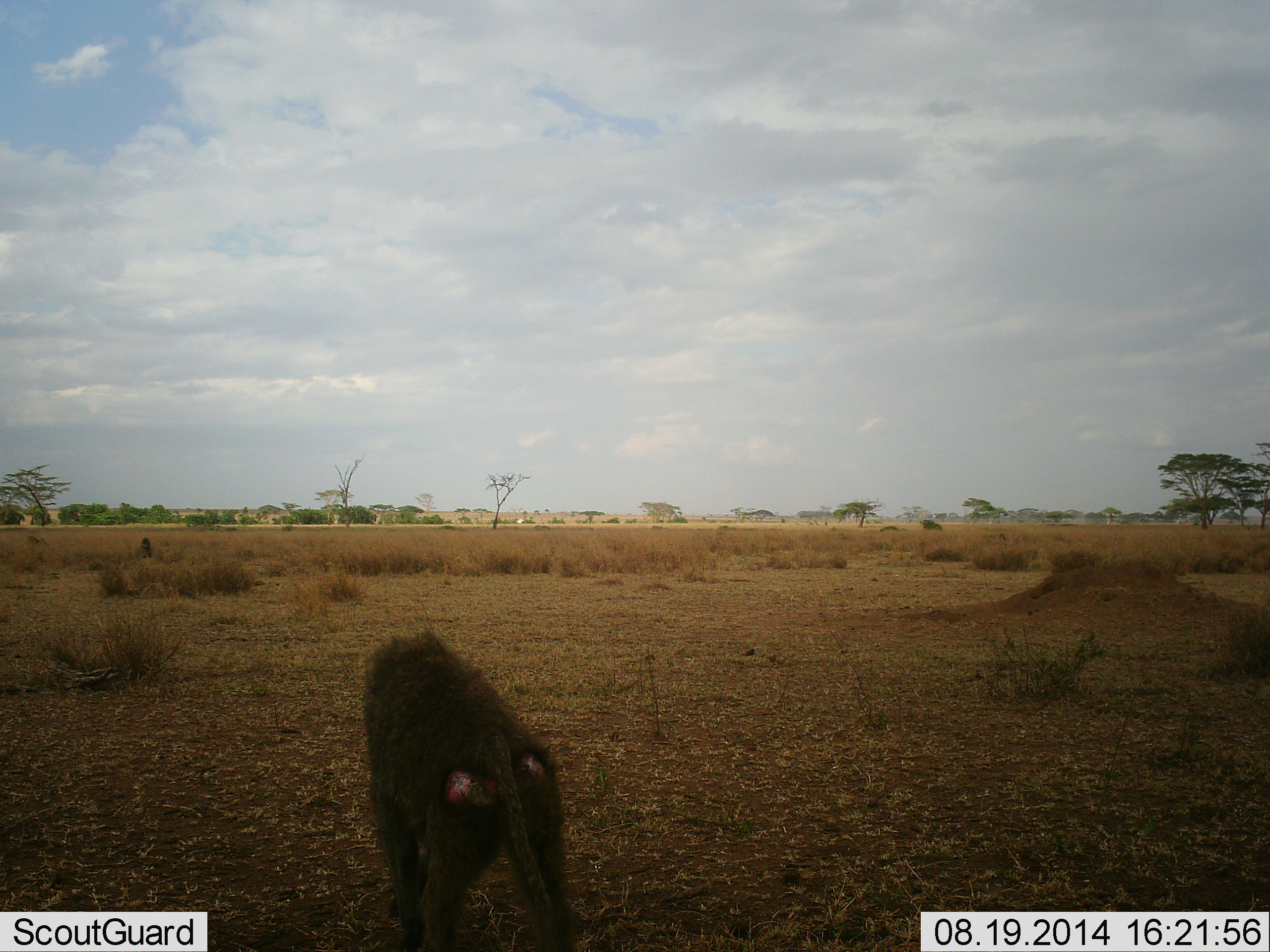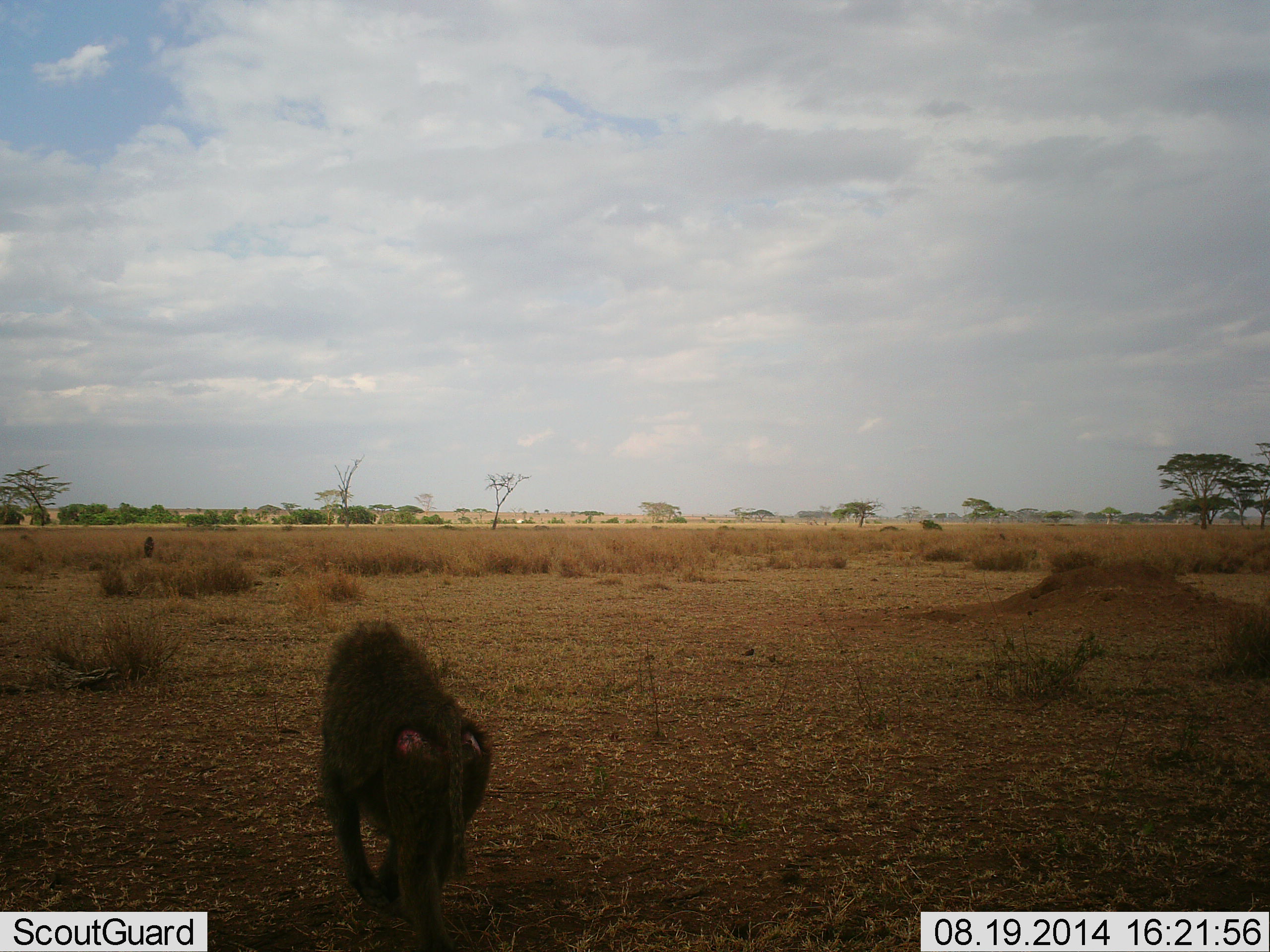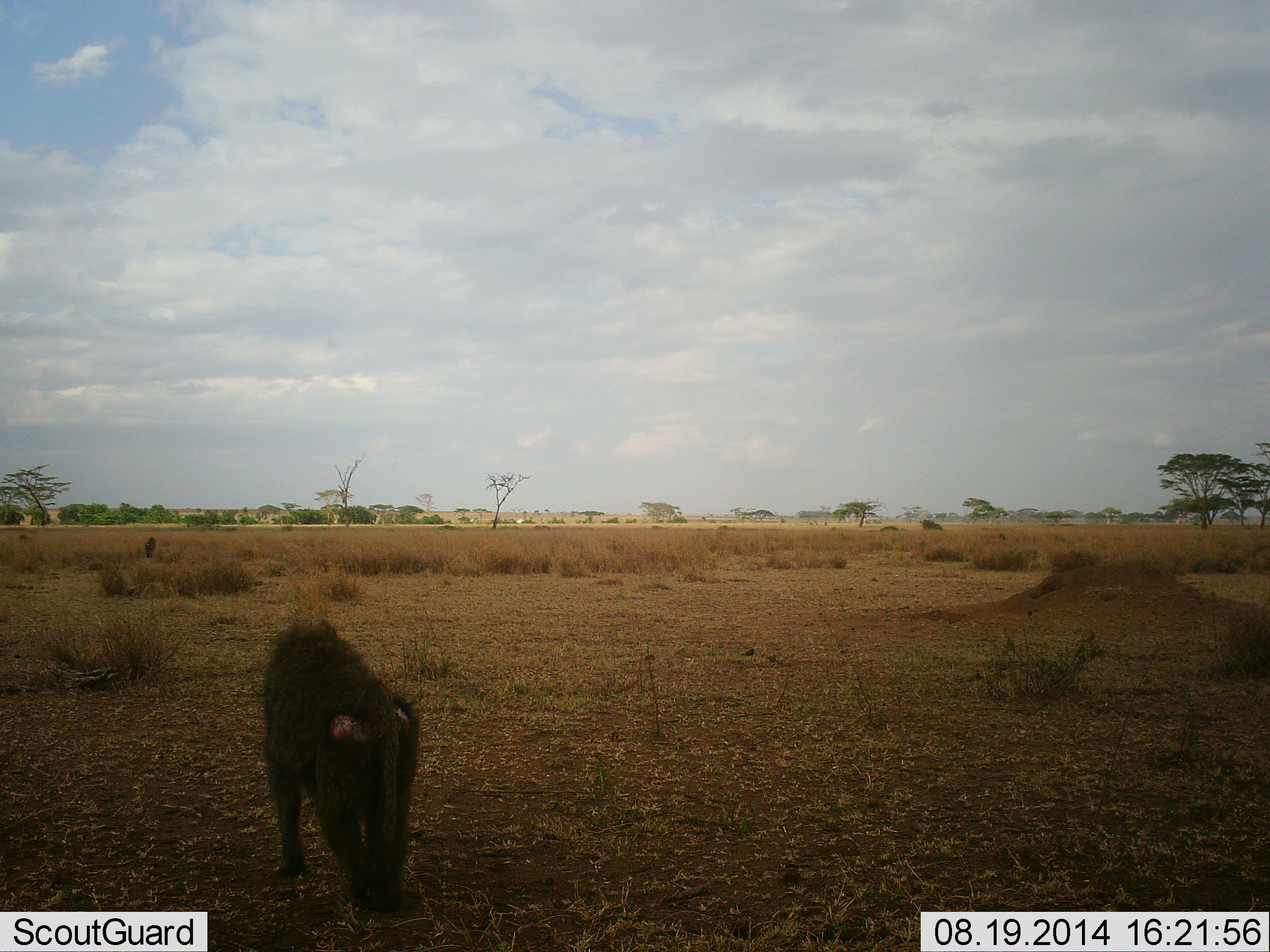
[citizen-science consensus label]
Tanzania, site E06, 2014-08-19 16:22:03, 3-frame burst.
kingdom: Animalia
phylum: Chordata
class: Mammalia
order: Primates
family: Cercopithecidae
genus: Papio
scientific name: Papio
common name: baboon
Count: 1.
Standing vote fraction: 10%.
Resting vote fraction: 0%.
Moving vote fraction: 90%.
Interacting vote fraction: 0%.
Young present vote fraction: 0%.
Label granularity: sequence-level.